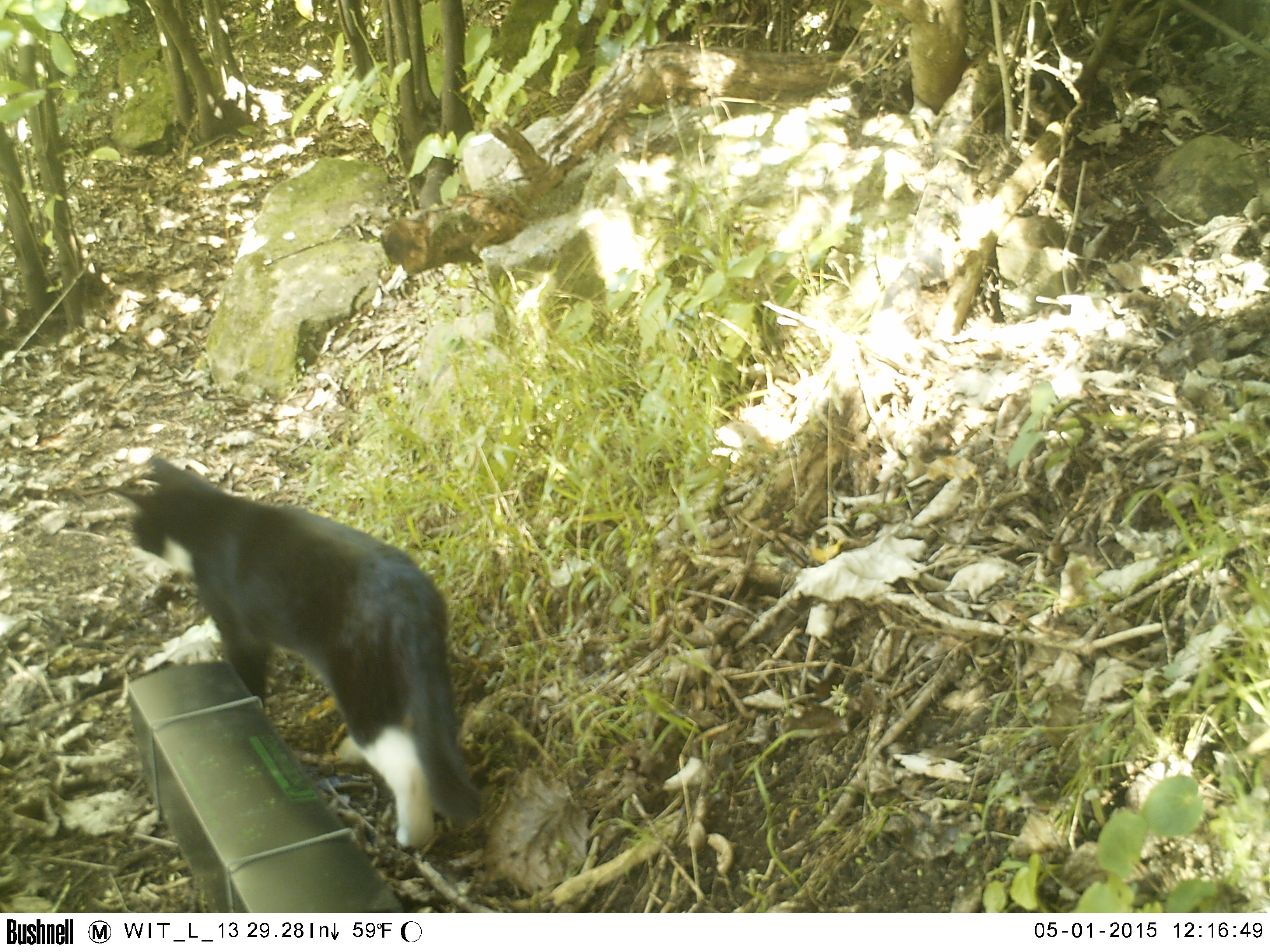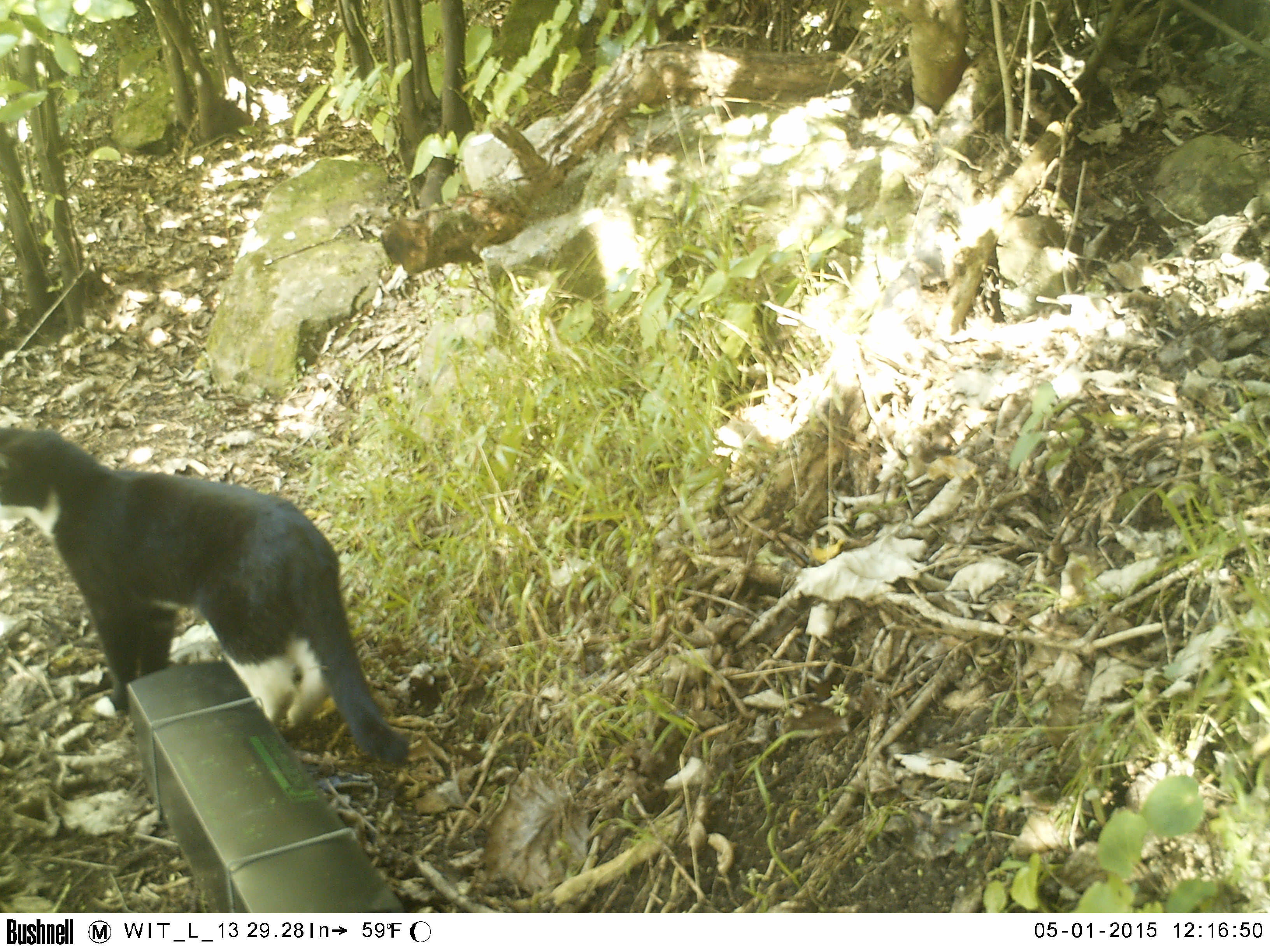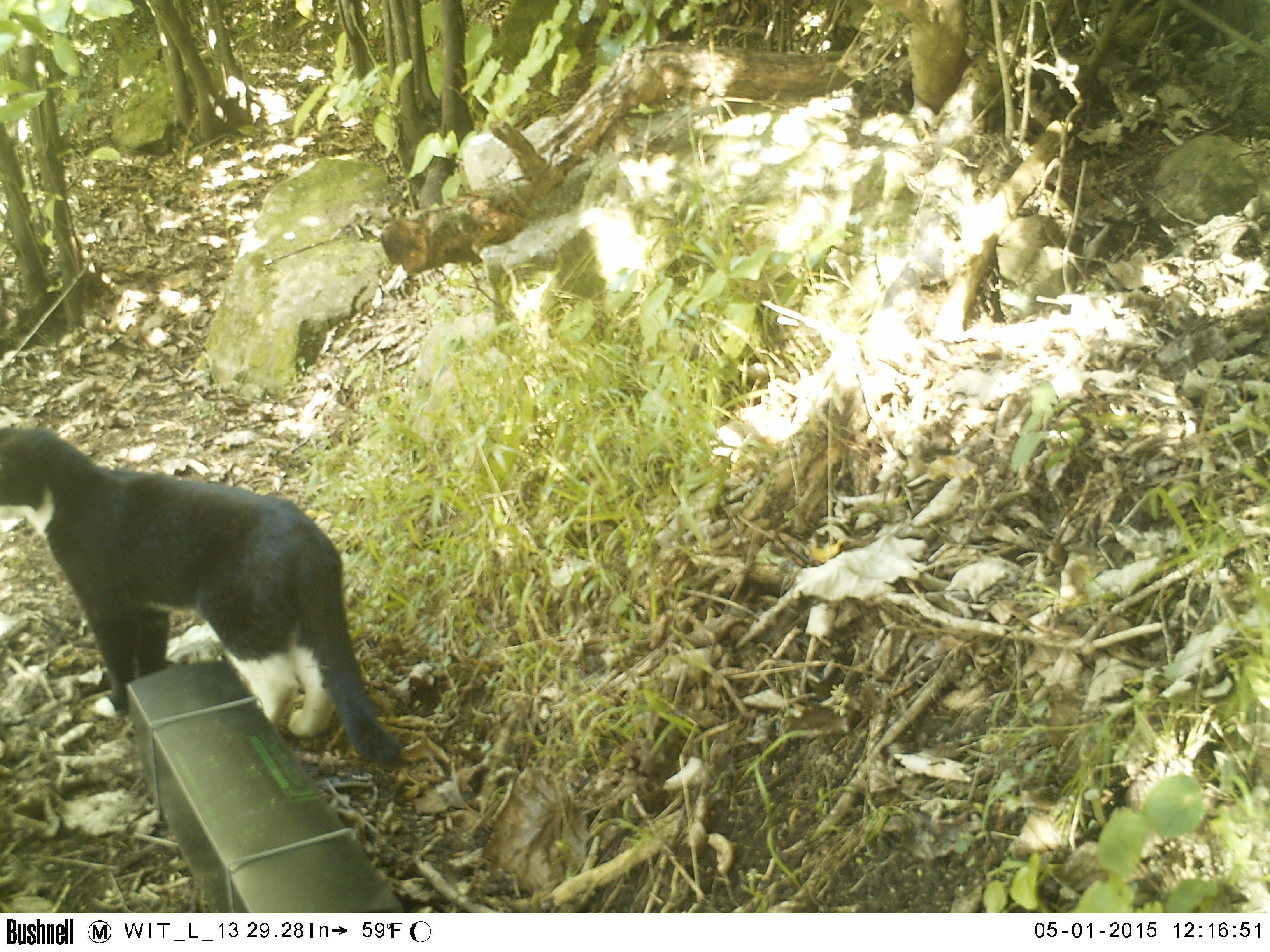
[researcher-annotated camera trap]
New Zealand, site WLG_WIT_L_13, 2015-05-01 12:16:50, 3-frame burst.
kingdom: Animalia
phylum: Chordata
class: Mammalia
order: Carnivora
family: Felidae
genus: Felis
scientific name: Felis catus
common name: domestic cat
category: cat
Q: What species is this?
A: Cat (domestic cat) (Felis catus).